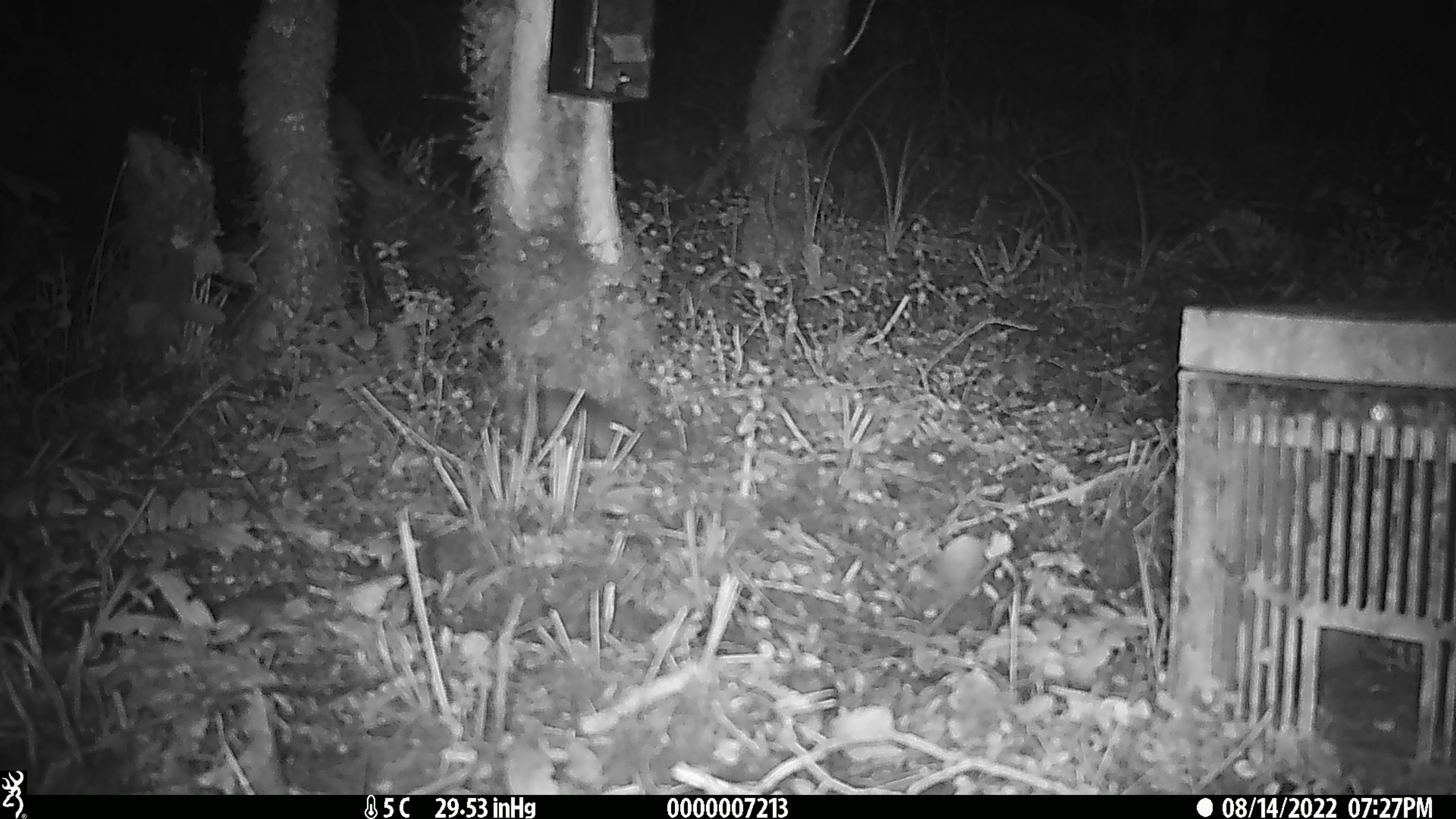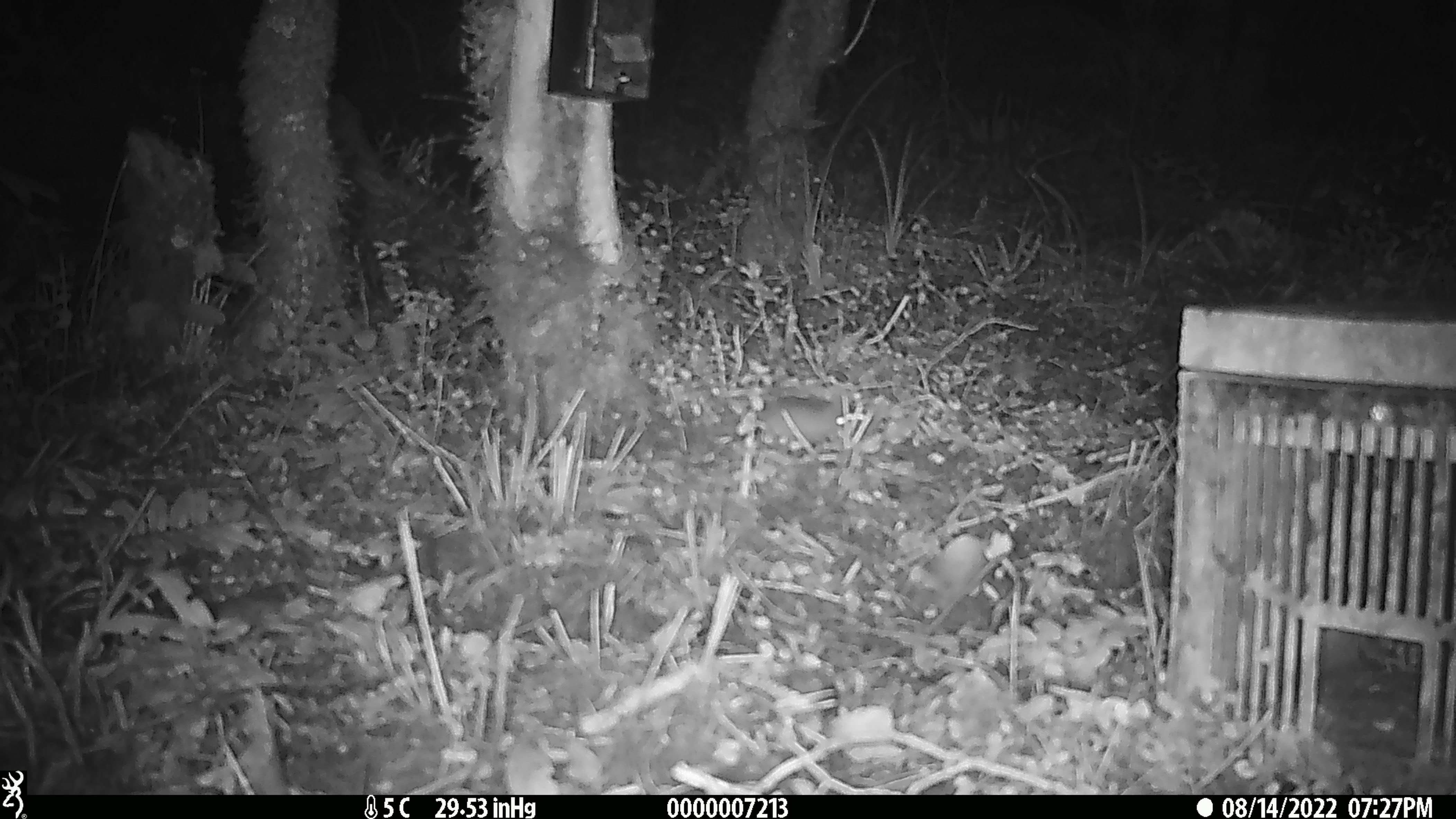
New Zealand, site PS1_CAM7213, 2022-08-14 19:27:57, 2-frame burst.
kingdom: Animalia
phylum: Chordata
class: Mammalia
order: Rodentia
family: Muridae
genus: Mus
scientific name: Mus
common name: mouse